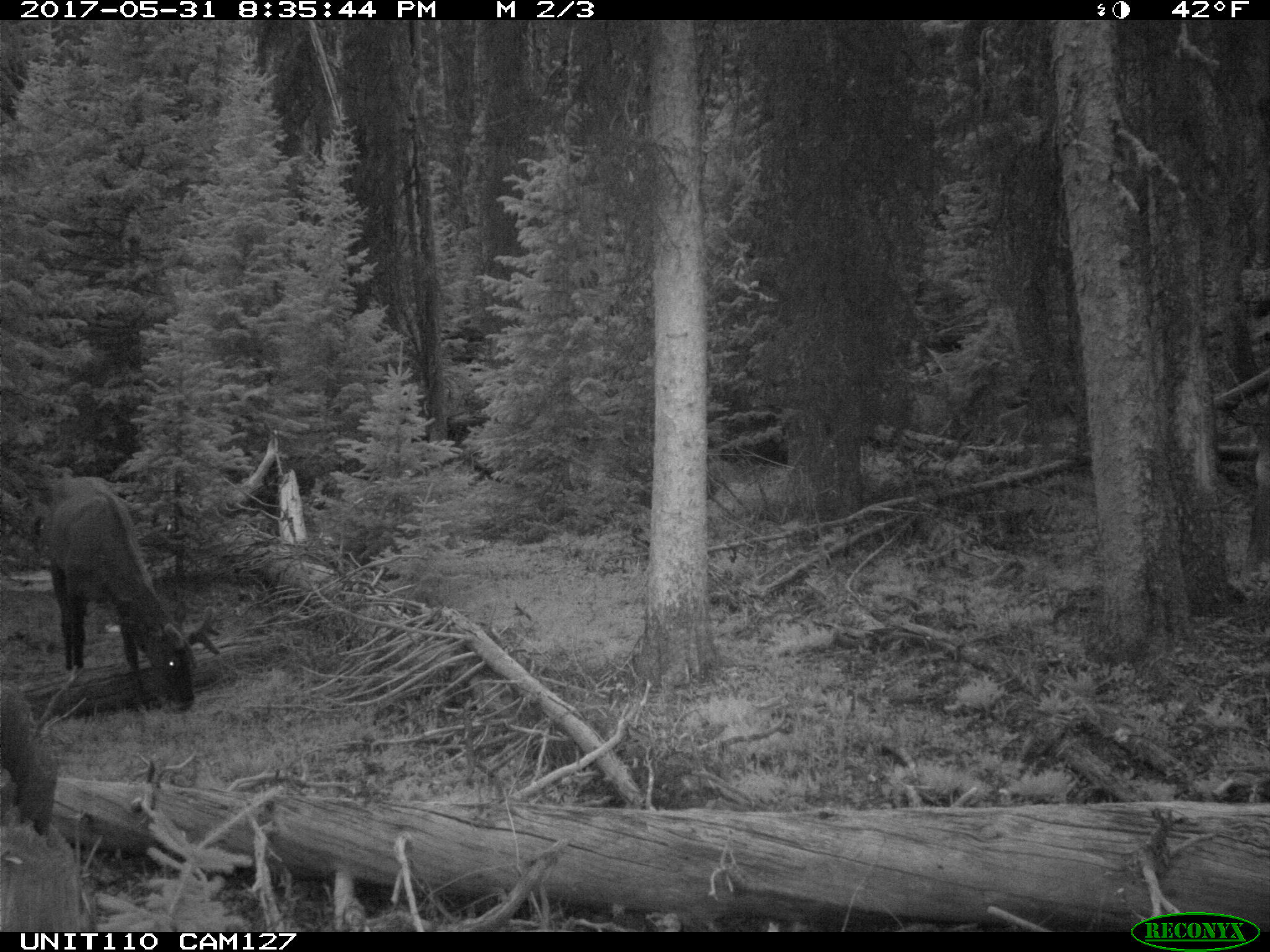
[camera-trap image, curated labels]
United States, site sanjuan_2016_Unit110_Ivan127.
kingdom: Animalia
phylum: Chordata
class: Mammalia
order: Artiodactyla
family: Cervidae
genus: Cervus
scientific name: Cervus elaphus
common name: red deer